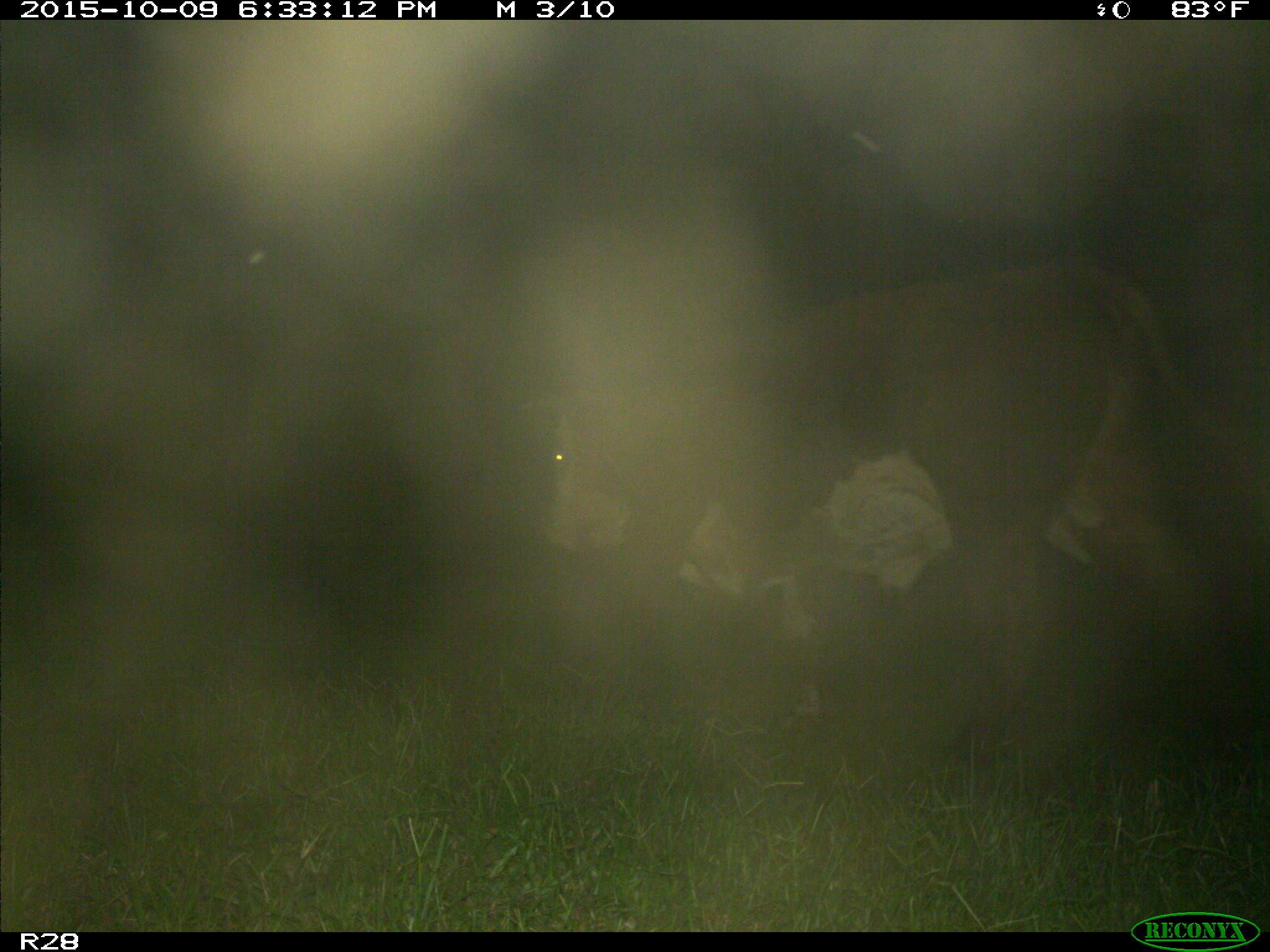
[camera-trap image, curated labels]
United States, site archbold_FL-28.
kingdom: Animalia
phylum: Chordata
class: Mammalia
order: Artiodactyla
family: Bovidae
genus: Bos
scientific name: Bos taurus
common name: domestic cow